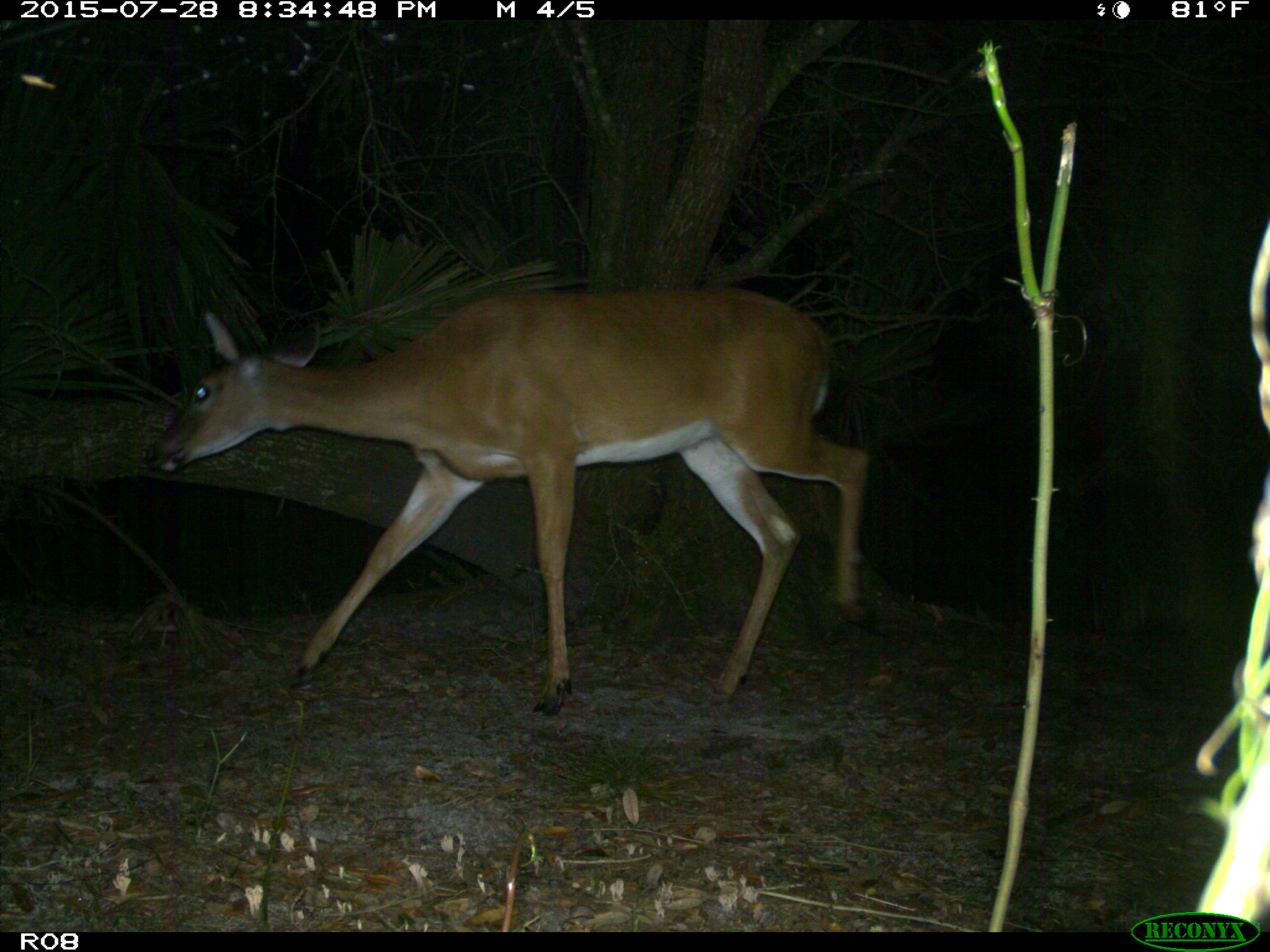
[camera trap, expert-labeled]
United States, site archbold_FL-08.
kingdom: Animalia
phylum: Chordata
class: Mammalia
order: Artiodactyla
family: Cervidae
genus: Odocoileus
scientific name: Odocoileus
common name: deer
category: unidentified deer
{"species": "unidentified deer (deer) (Odocoileus)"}